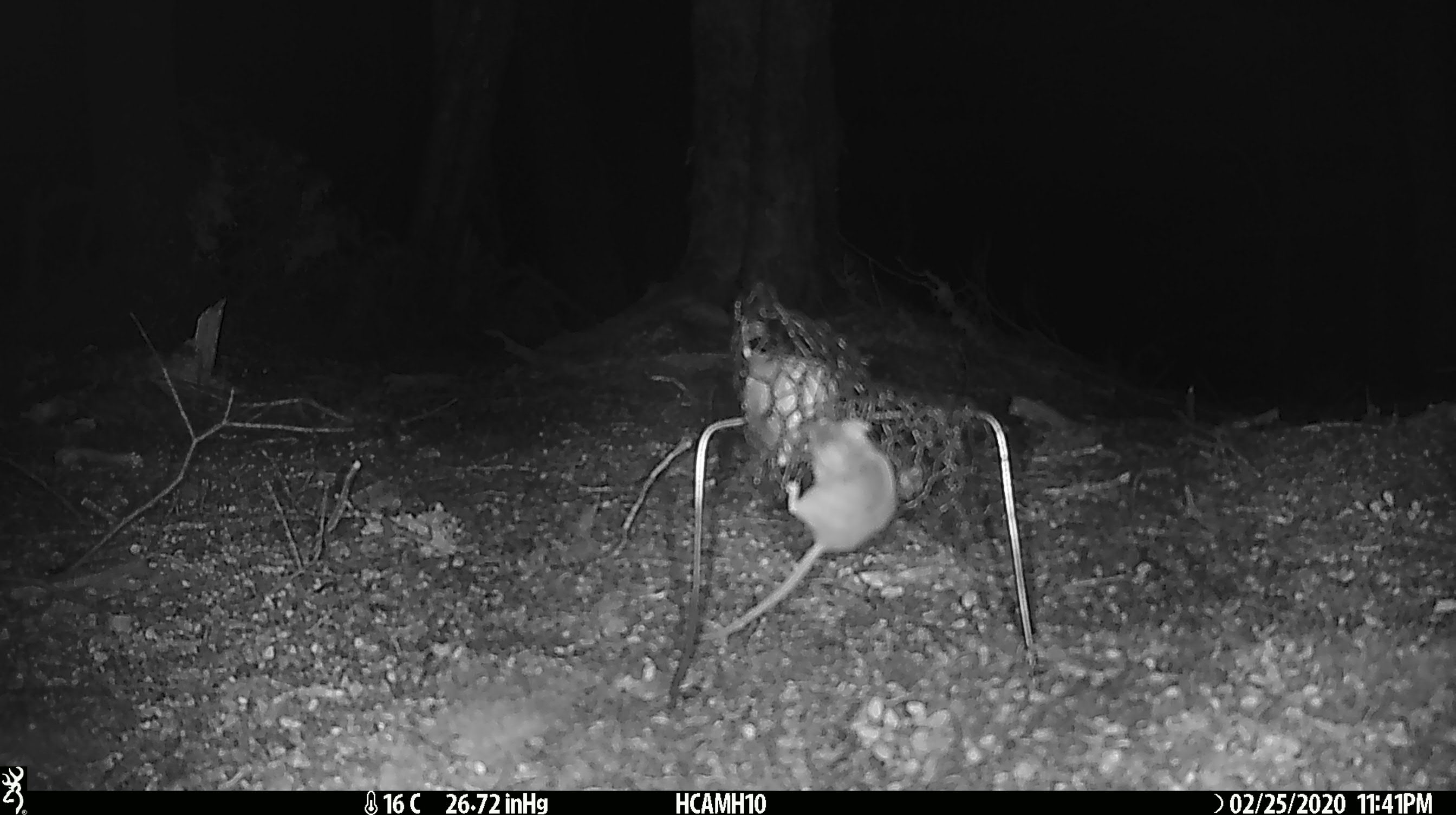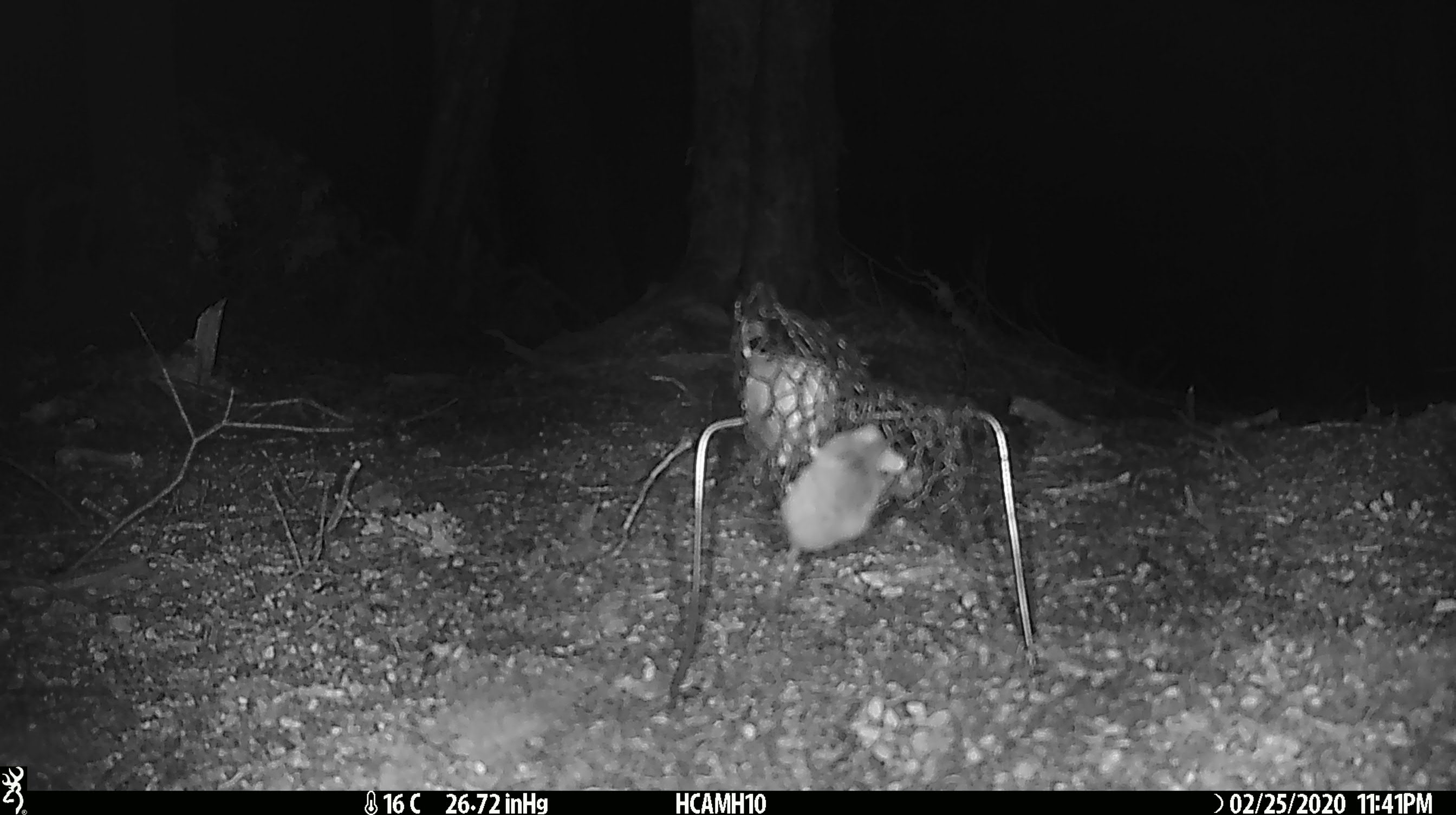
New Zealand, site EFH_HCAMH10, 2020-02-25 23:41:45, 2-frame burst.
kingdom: Animalia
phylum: Chordata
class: Mammalia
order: Rodentia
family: Muridae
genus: Mus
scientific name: Mus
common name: mouse